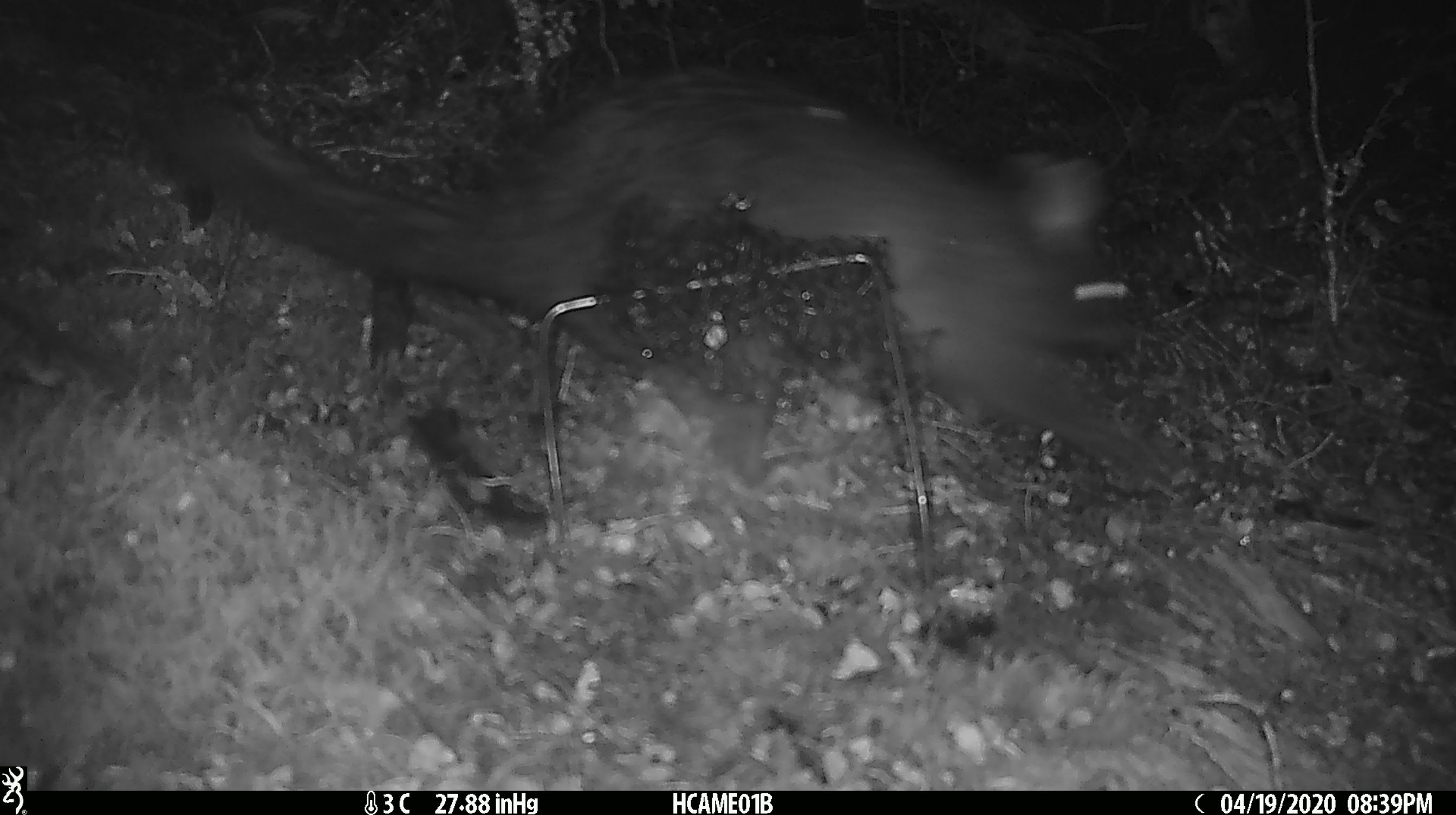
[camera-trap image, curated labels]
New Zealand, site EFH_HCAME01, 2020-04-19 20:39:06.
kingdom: Animalia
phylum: Chordata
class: Mammalia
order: Diprotodontia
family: Phalangeridae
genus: Trichosurus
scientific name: Trichosurus vulpecula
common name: common brushtail possum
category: possum